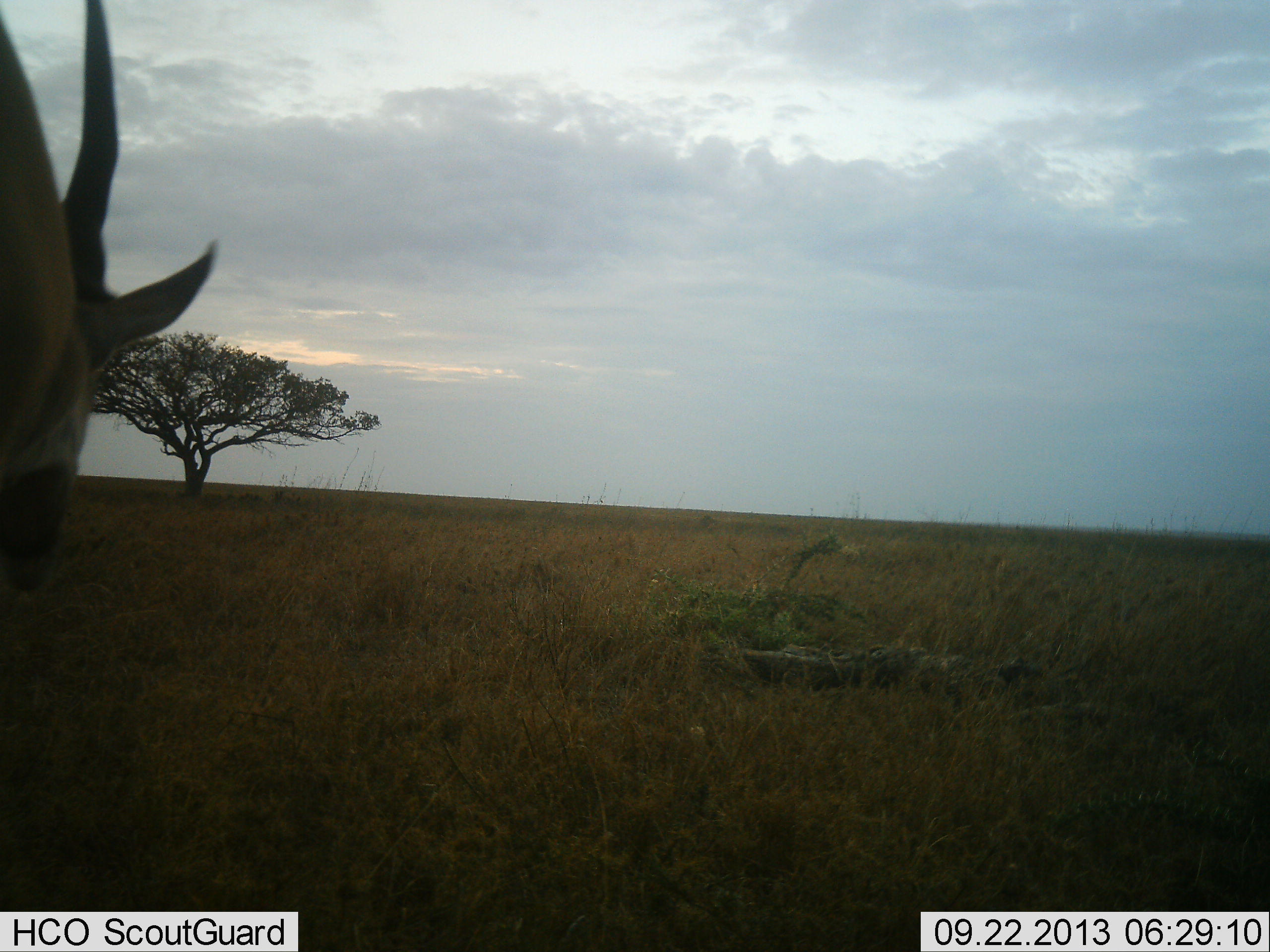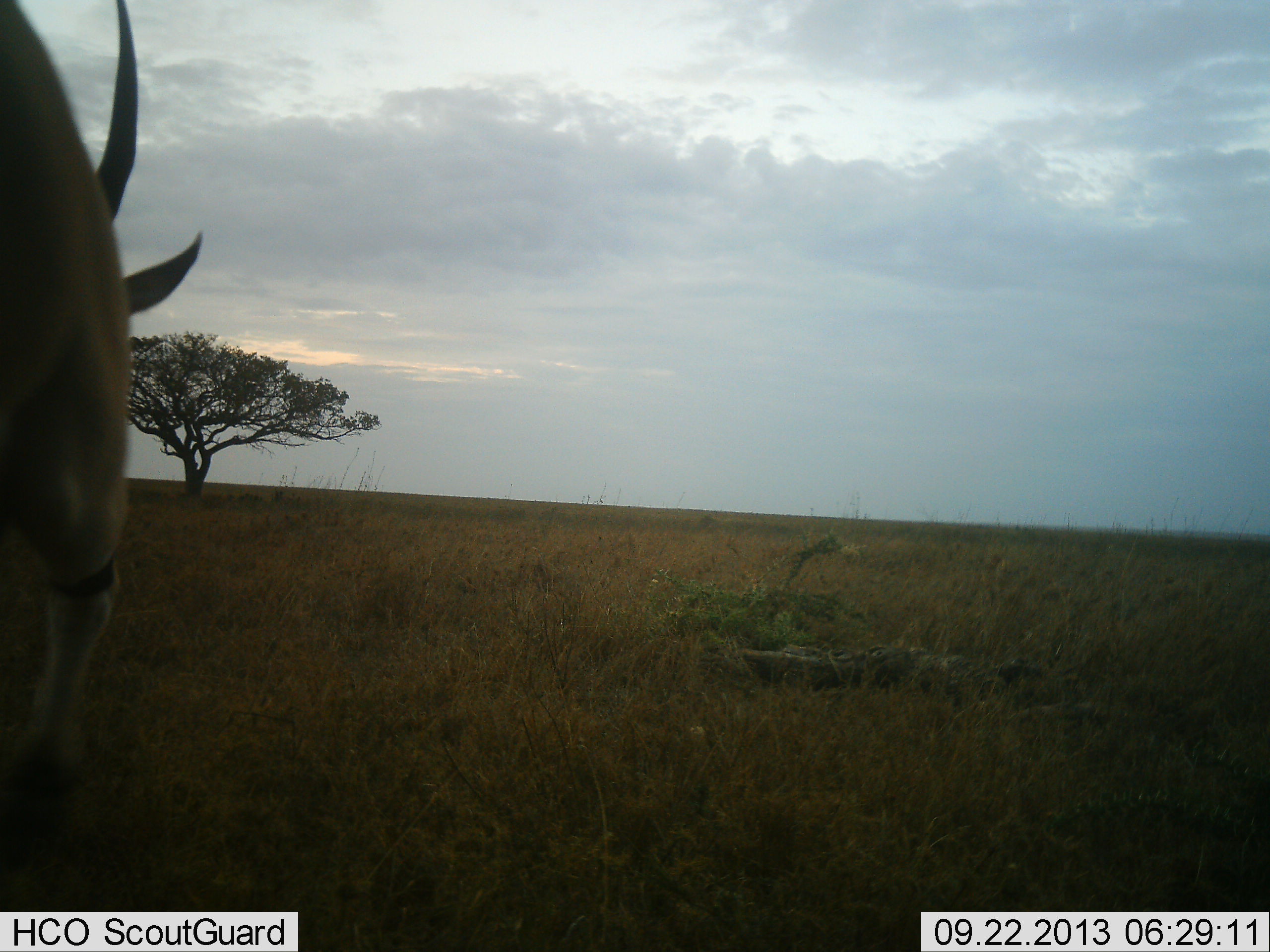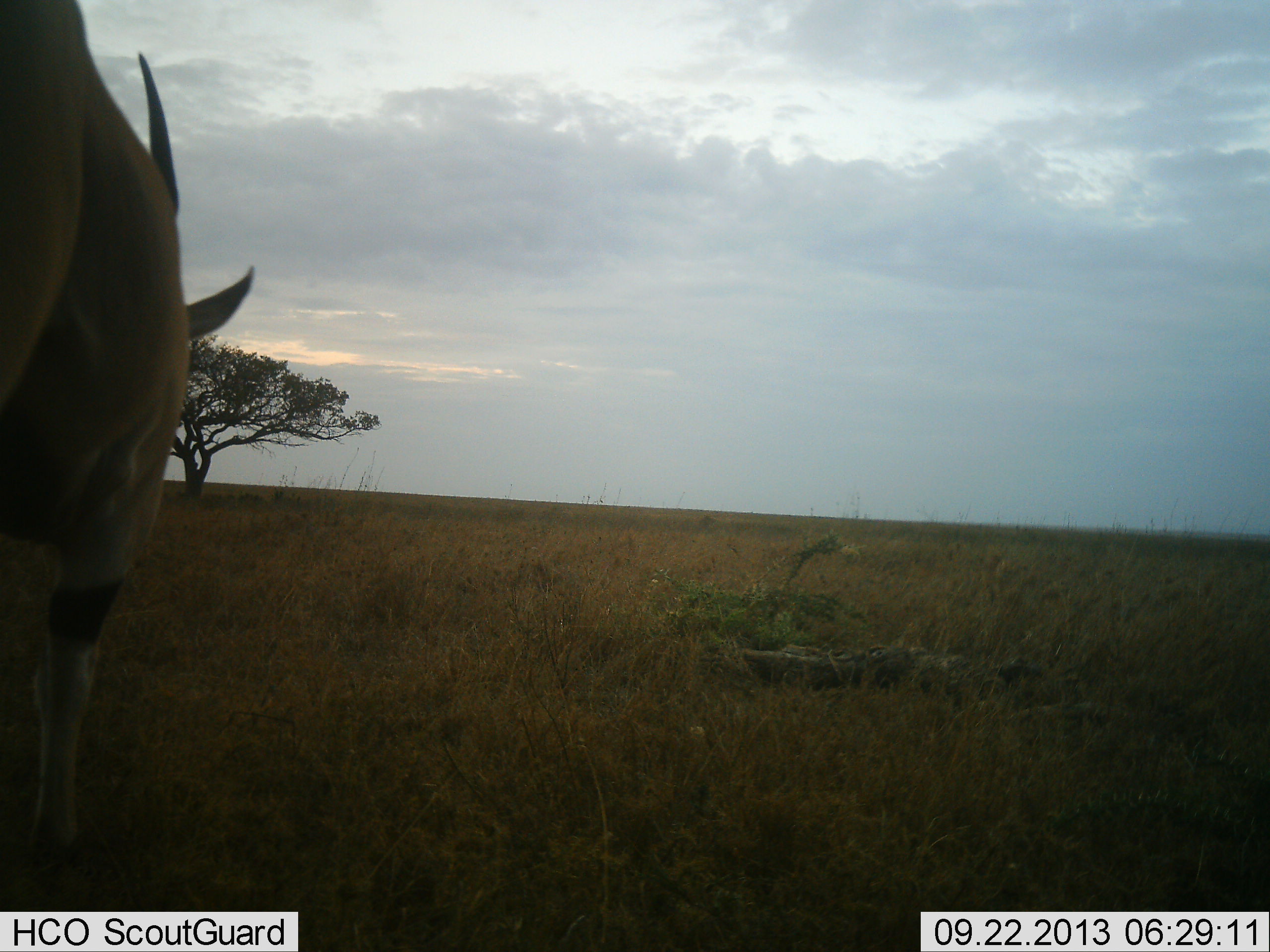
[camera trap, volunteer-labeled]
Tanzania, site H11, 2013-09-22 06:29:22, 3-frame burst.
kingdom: Animalia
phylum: Chordata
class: Mammalia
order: Artiodactyla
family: Bovidae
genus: Tragelaphus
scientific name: Tragelaphus oryx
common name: eland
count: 1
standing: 30%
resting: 0%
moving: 70%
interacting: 0%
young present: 0%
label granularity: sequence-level